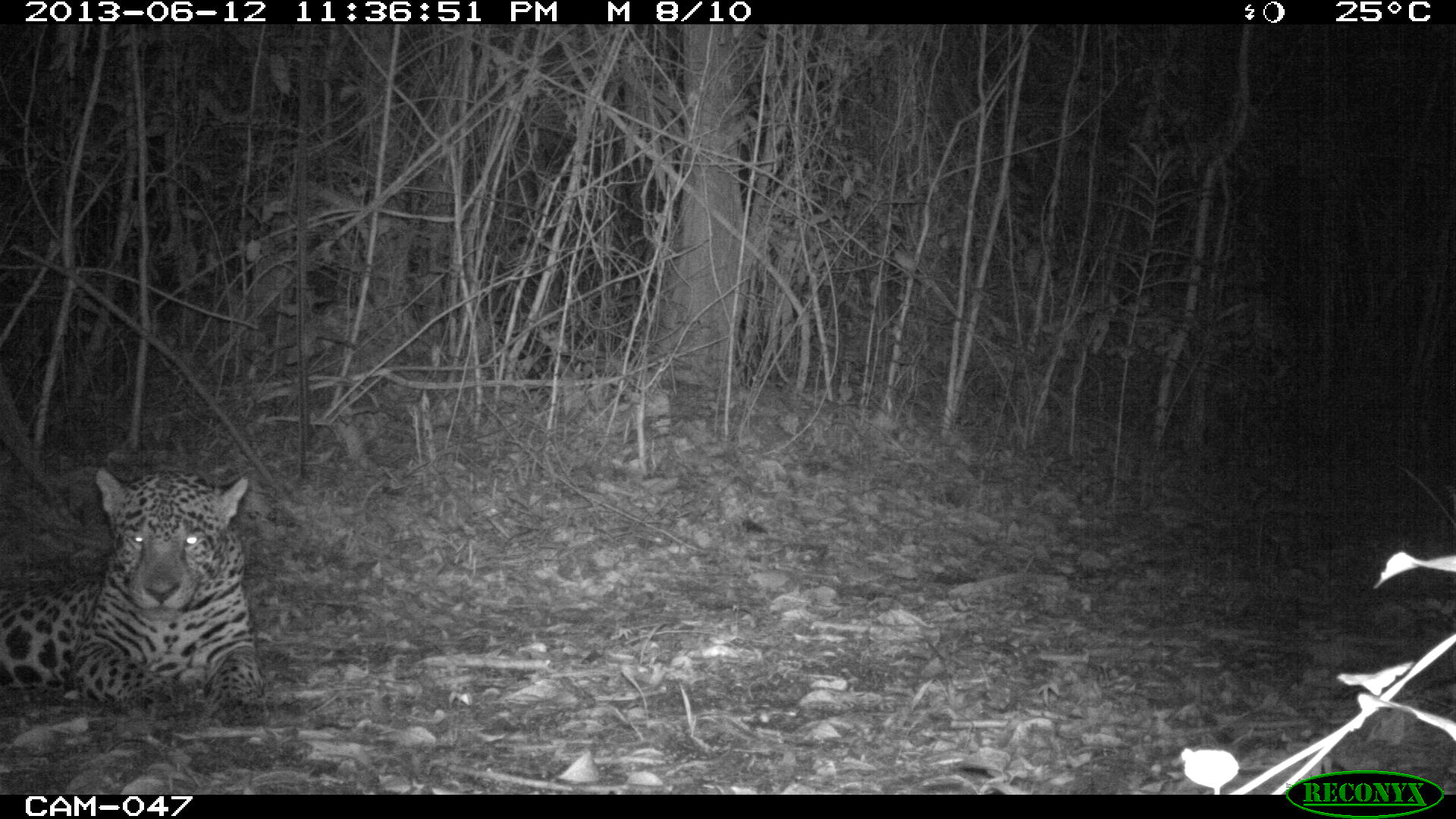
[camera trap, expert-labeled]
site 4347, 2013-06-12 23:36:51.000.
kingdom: Animalia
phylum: Chordata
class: Mammalia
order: Carnivora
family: Felidae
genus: Panthera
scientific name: Panthera onca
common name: jaguar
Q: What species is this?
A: Panthera onca (jaguar).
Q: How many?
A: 1.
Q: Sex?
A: Male.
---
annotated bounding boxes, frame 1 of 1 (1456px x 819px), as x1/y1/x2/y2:
panthera onca: 0/464/266/716